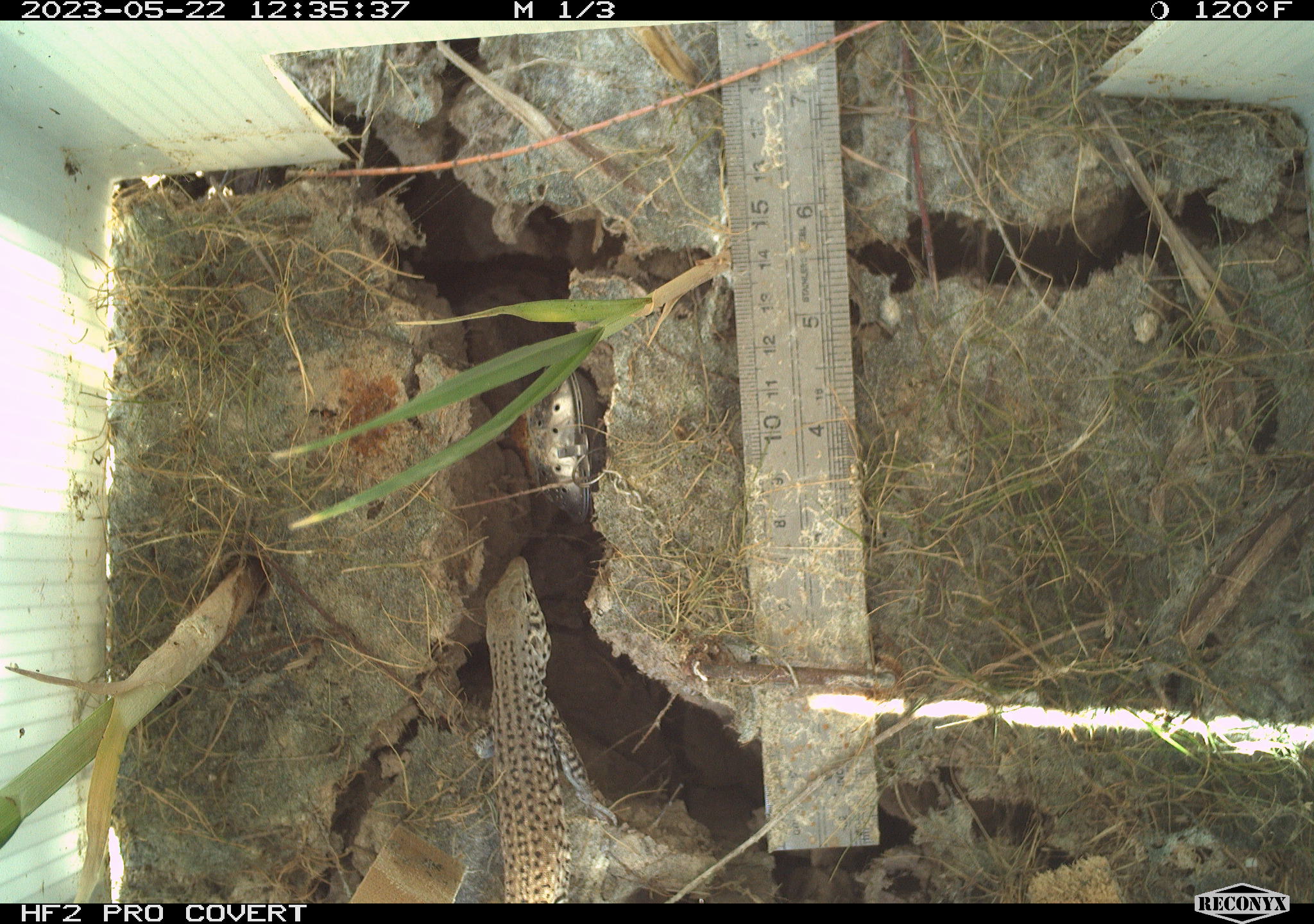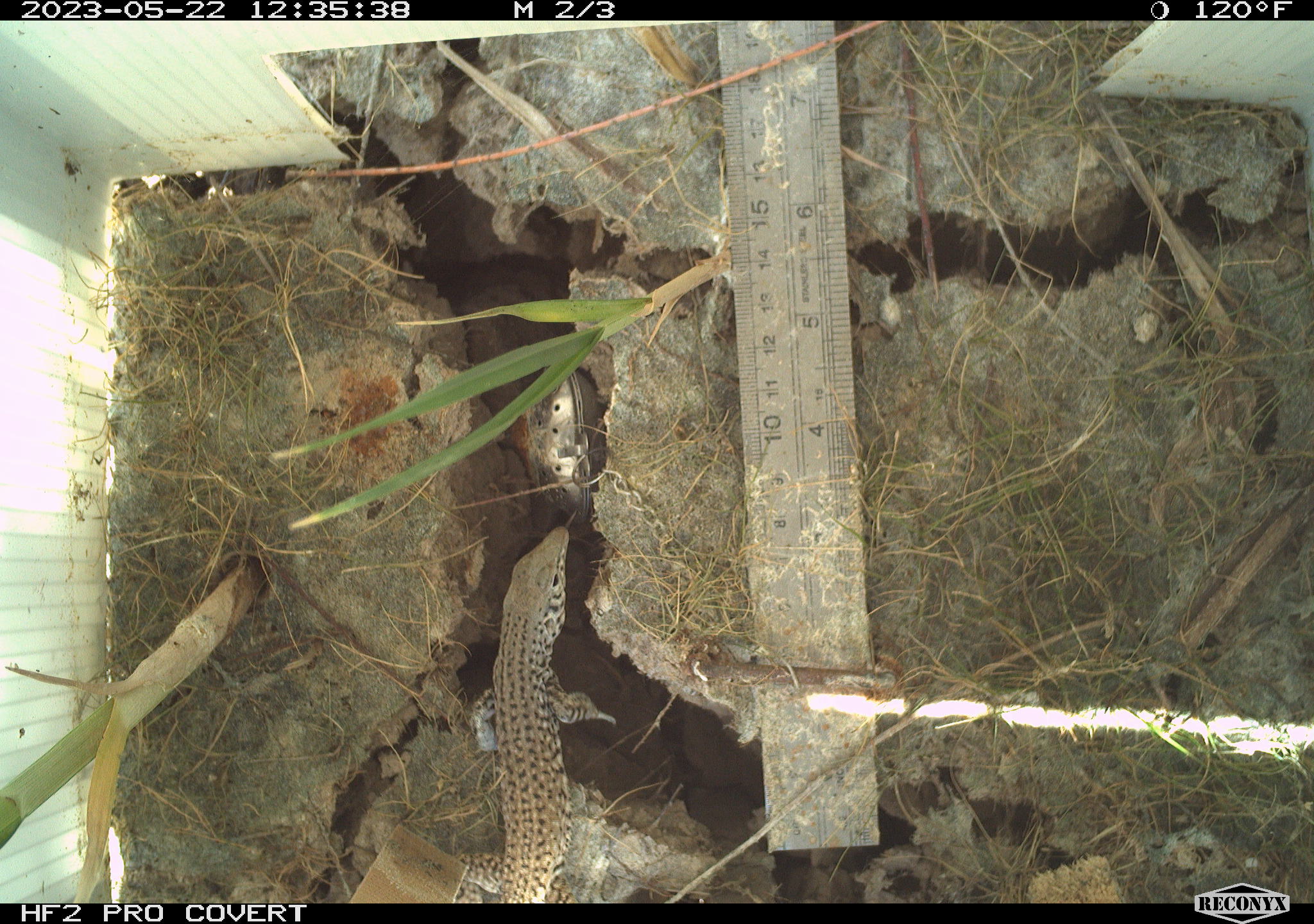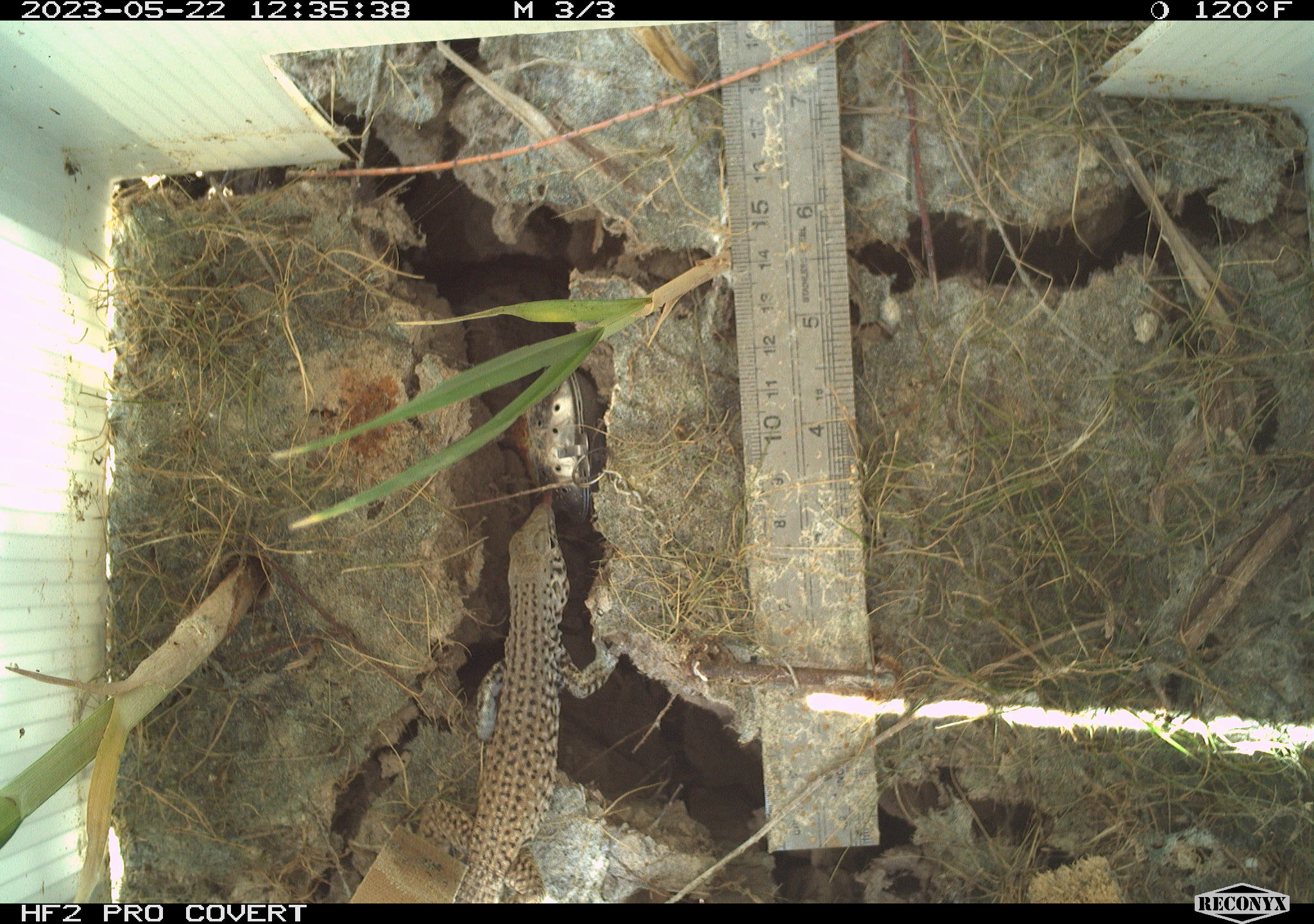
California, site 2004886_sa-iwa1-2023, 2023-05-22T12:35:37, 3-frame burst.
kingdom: Animalia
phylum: Chordata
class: Reptilia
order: Squamata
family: Teiidae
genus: Aspidoscelis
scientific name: Aspidoscelis tigris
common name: western whiptail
Western whiptail (Aspidoscelis tigris).